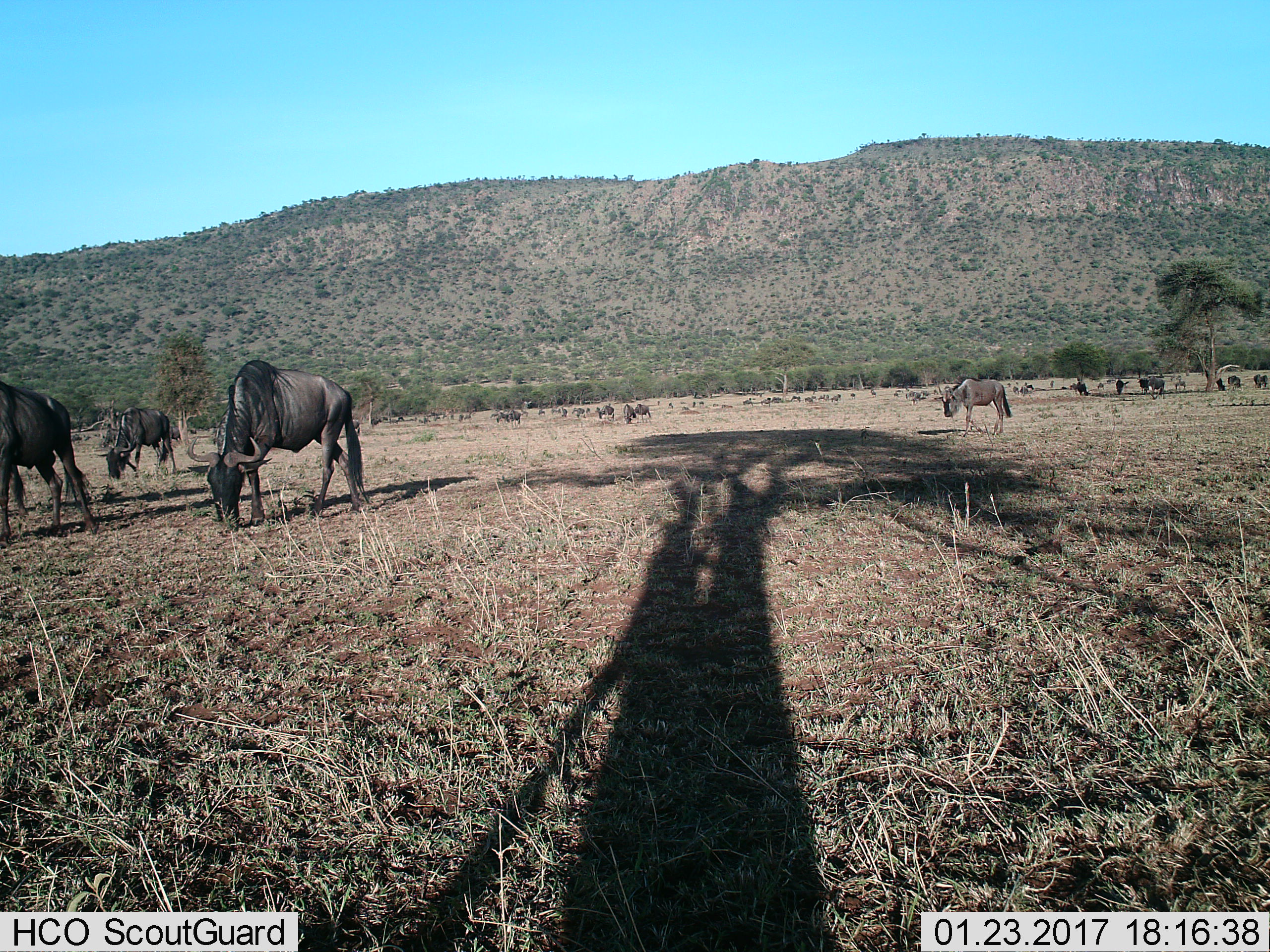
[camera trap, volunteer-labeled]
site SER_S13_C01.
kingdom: Animalia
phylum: Chordata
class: Mammalia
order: Artiodactyla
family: Bovidae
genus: Connochaetes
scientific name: Connochaetes taurinus taurinus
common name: blue wildebeest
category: wildebeestblue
Wildebeestblue (blue wildebeest) (Connochaetes taurinus taurinus), count 11-50. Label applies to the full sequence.